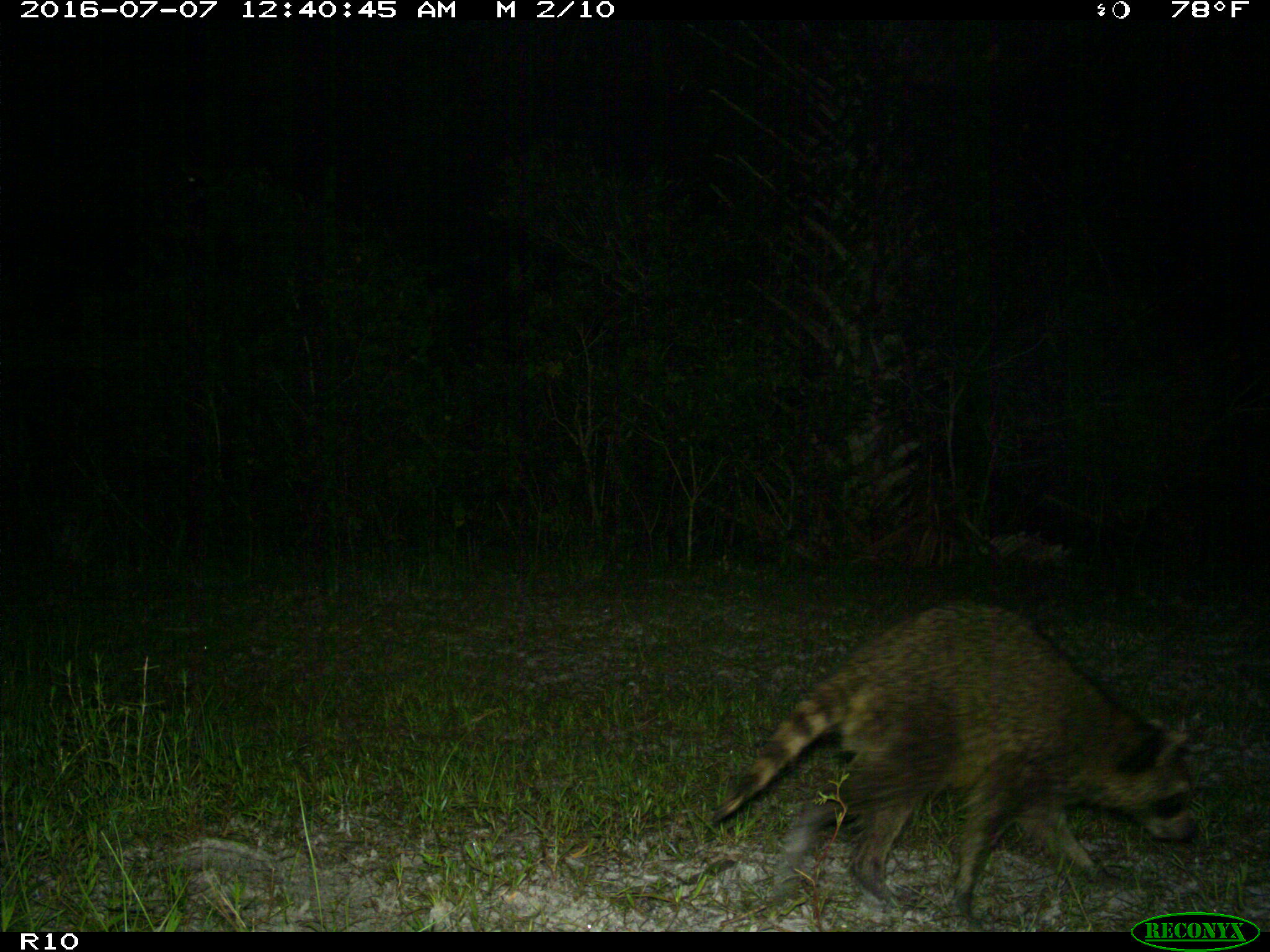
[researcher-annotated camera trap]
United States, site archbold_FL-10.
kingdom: Animalia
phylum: Chordata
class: Mammalia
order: Carnivora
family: Procyonidae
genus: Procyon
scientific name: Procyon lotor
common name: common raccoon